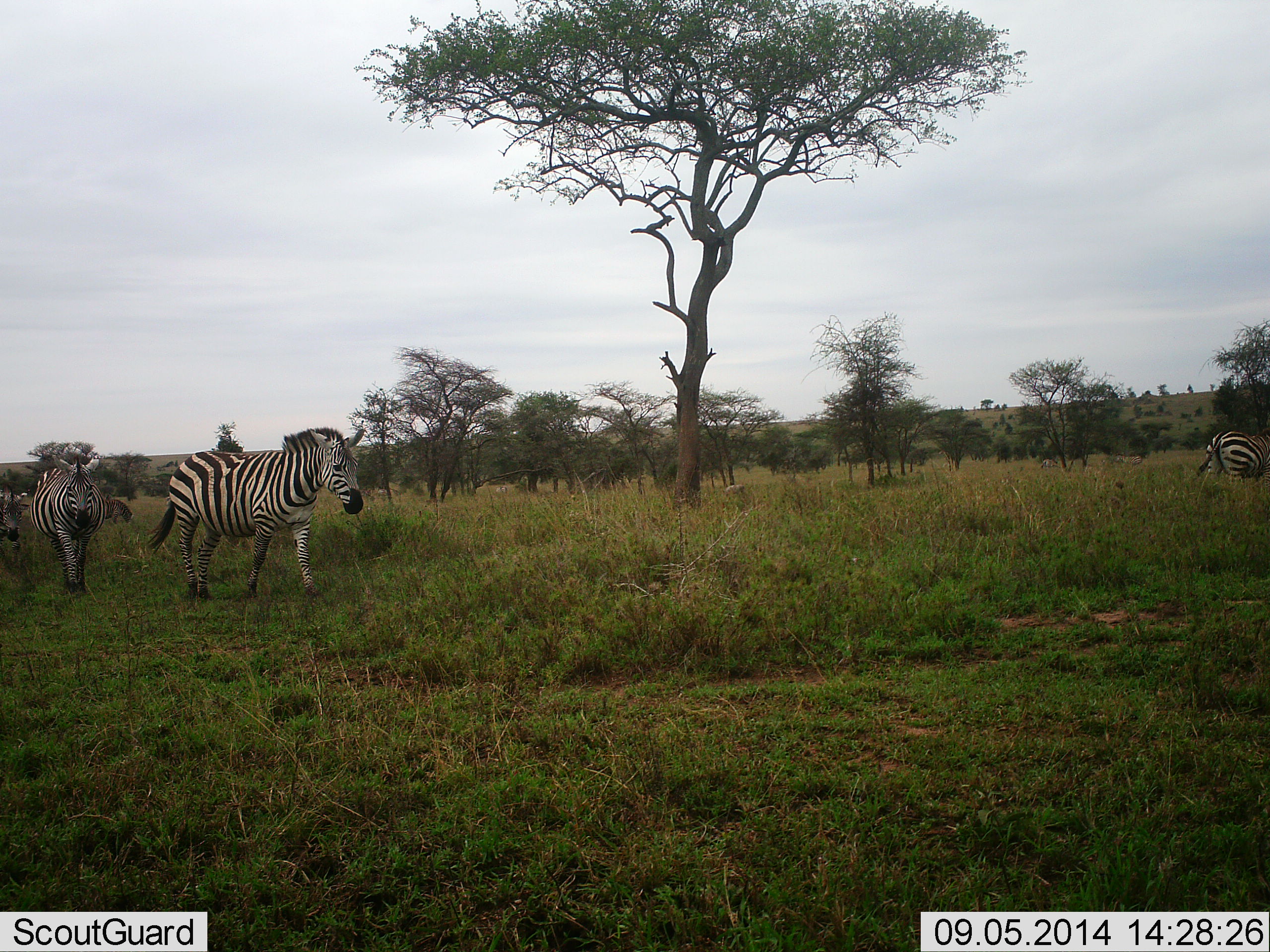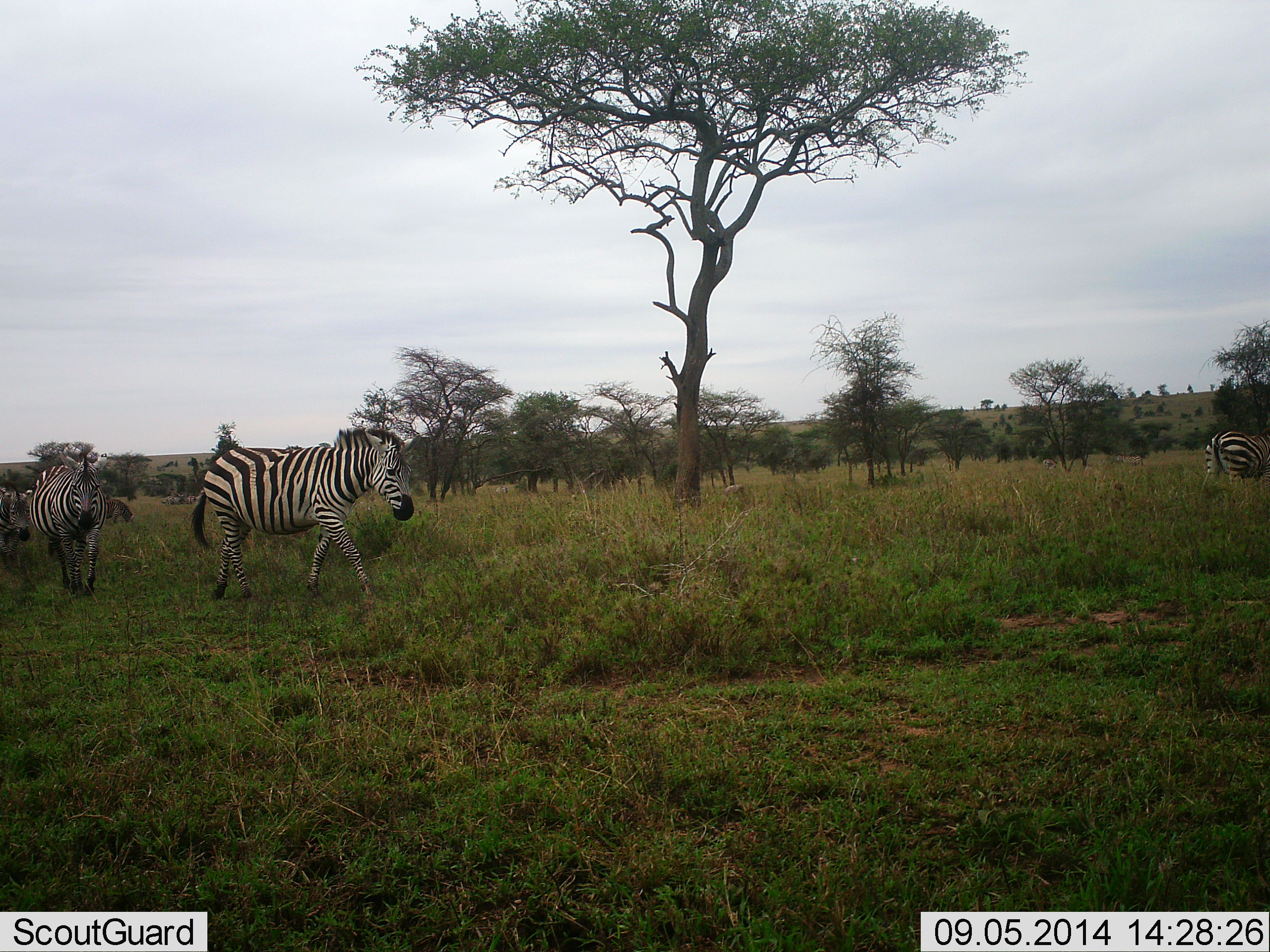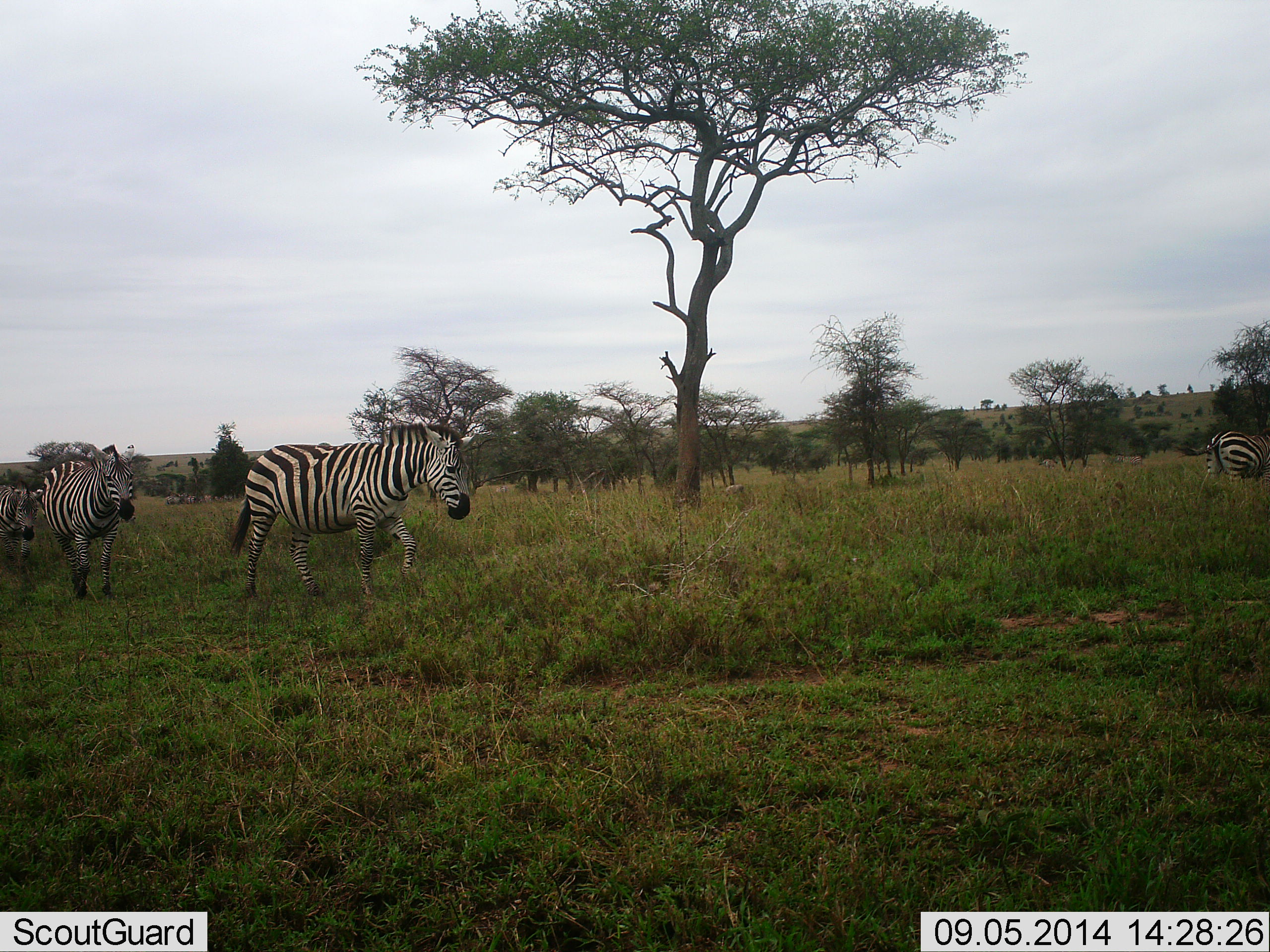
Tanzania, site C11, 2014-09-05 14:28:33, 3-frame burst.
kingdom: Animalia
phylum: Chordata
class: Mammalia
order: Perissodactyla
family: Equidae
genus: Equus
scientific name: Equus quagga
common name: plains zebra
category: zebra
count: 3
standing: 40%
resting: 0%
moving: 80%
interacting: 0%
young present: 0%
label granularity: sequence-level